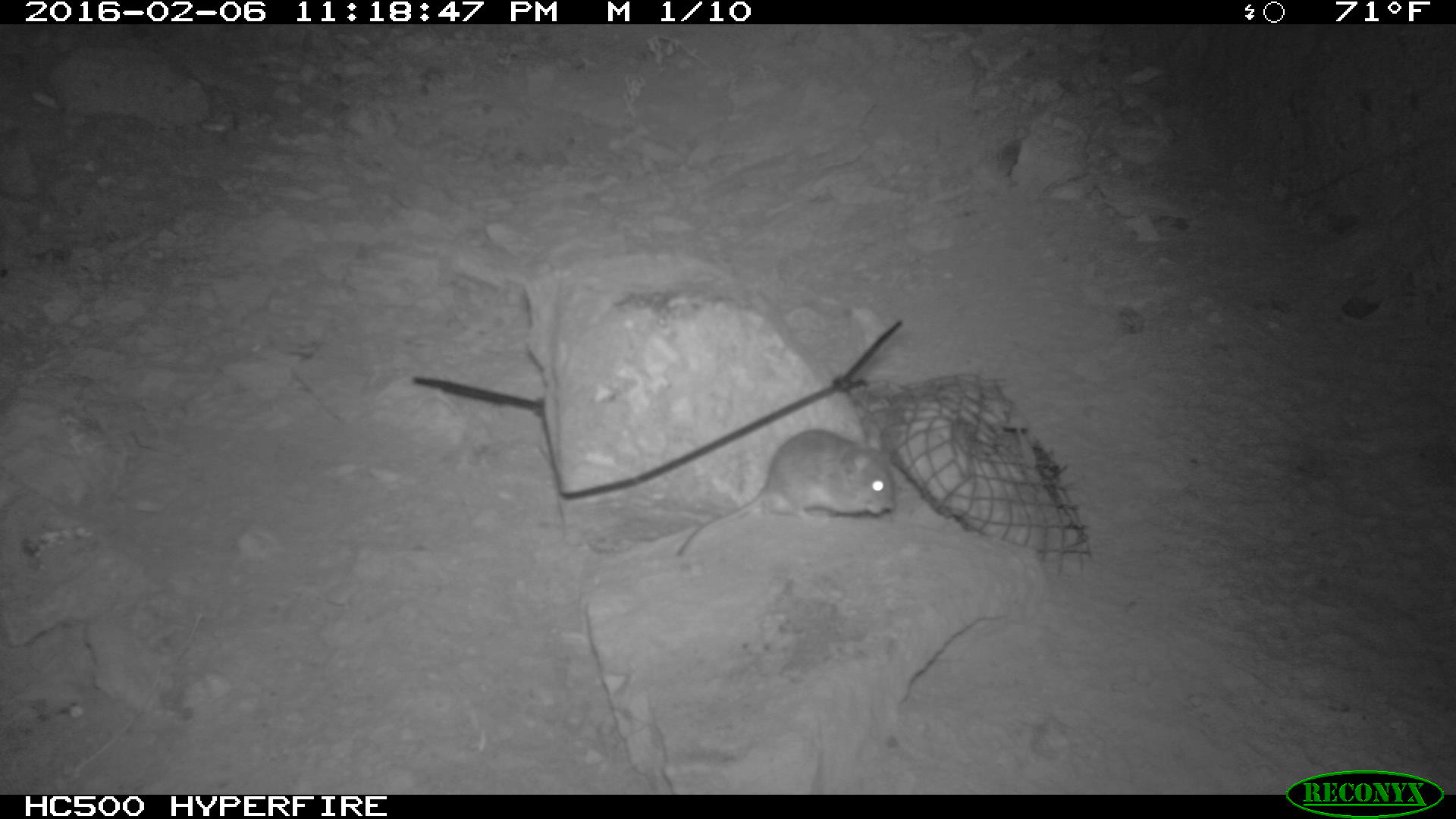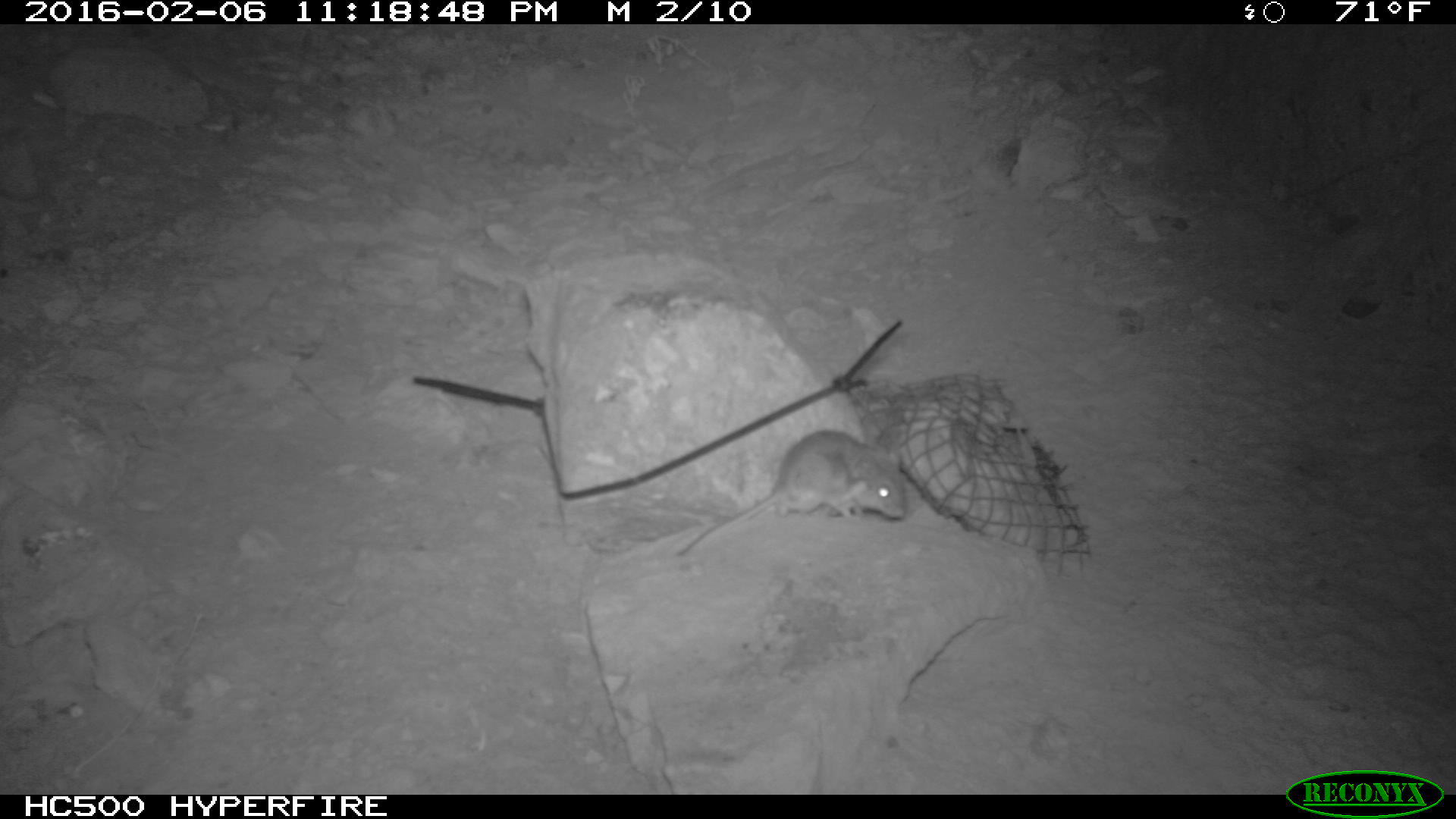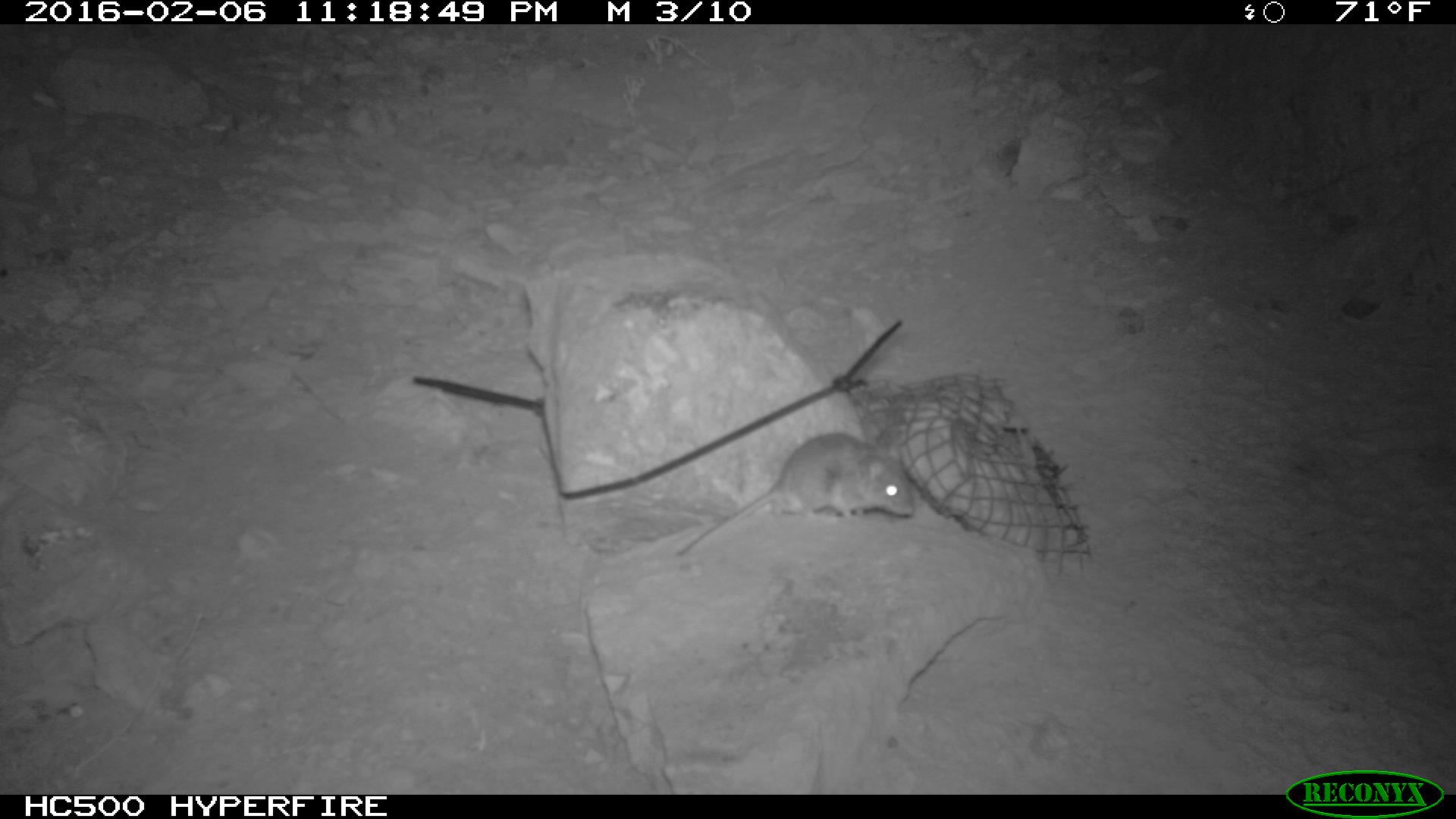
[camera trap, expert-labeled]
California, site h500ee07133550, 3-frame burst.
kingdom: Animalia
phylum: Chordata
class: Mammalia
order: Rodentia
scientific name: Rodentia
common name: rodent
Rodent (Rodentia).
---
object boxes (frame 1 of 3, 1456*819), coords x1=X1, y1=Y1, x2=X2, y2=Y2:
rodent: x1=676, y1=425, x2=893, y2=555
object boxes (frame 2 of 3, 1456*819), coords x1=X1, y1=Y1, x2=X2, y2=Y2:
rodent: x1=669, y1=428, x2=913, y2=560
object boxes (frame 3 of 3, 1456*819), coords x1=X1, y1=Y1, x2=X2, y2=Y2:
rodent: x1=676, y1=430, x2=915, y2=555